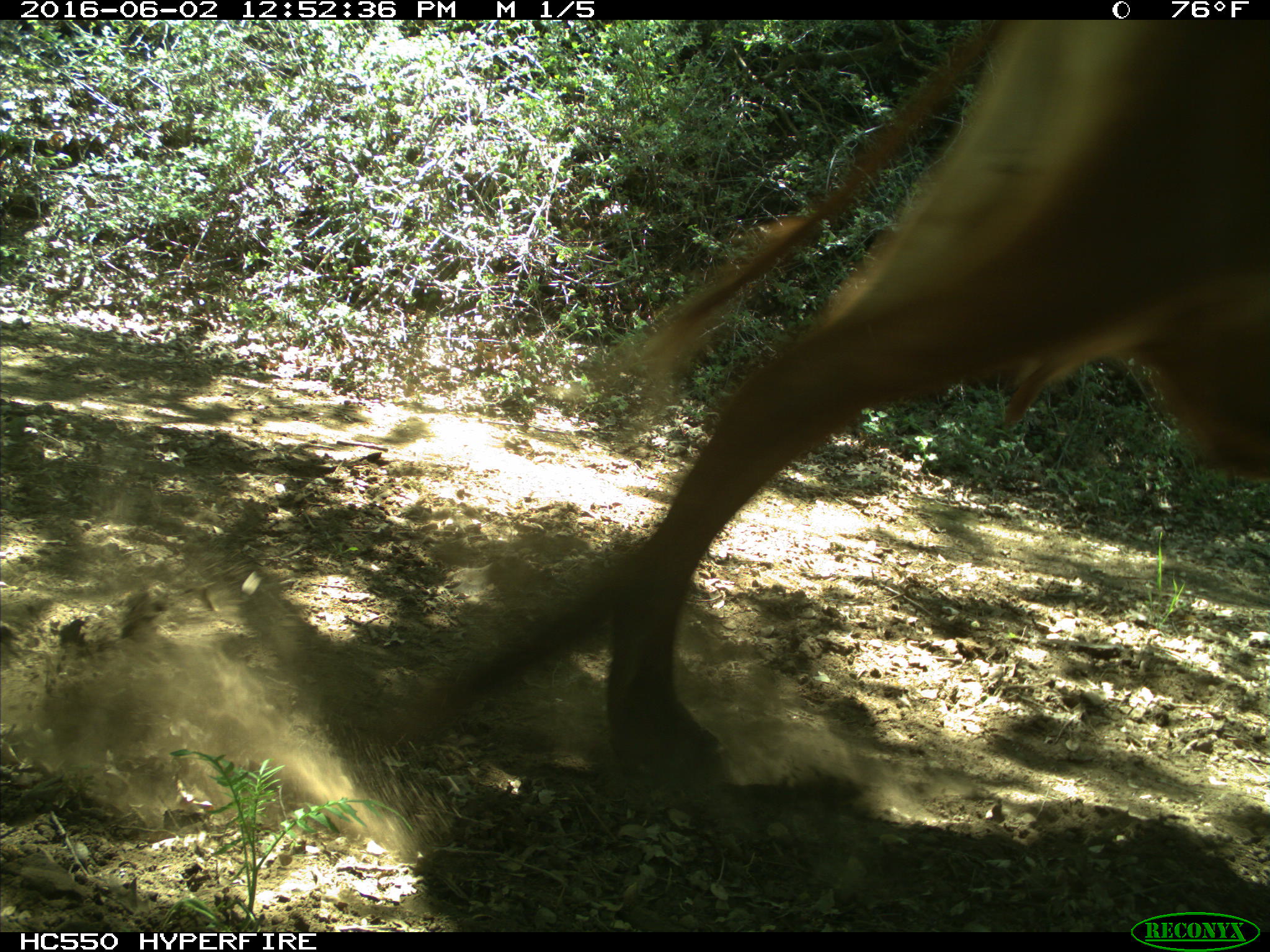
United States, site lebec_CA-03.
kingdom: Animalia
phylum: Chordata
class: Mammalia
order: Artiodactyla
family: Bovidae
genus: Bos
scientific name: Bos taurus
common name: domestic cow